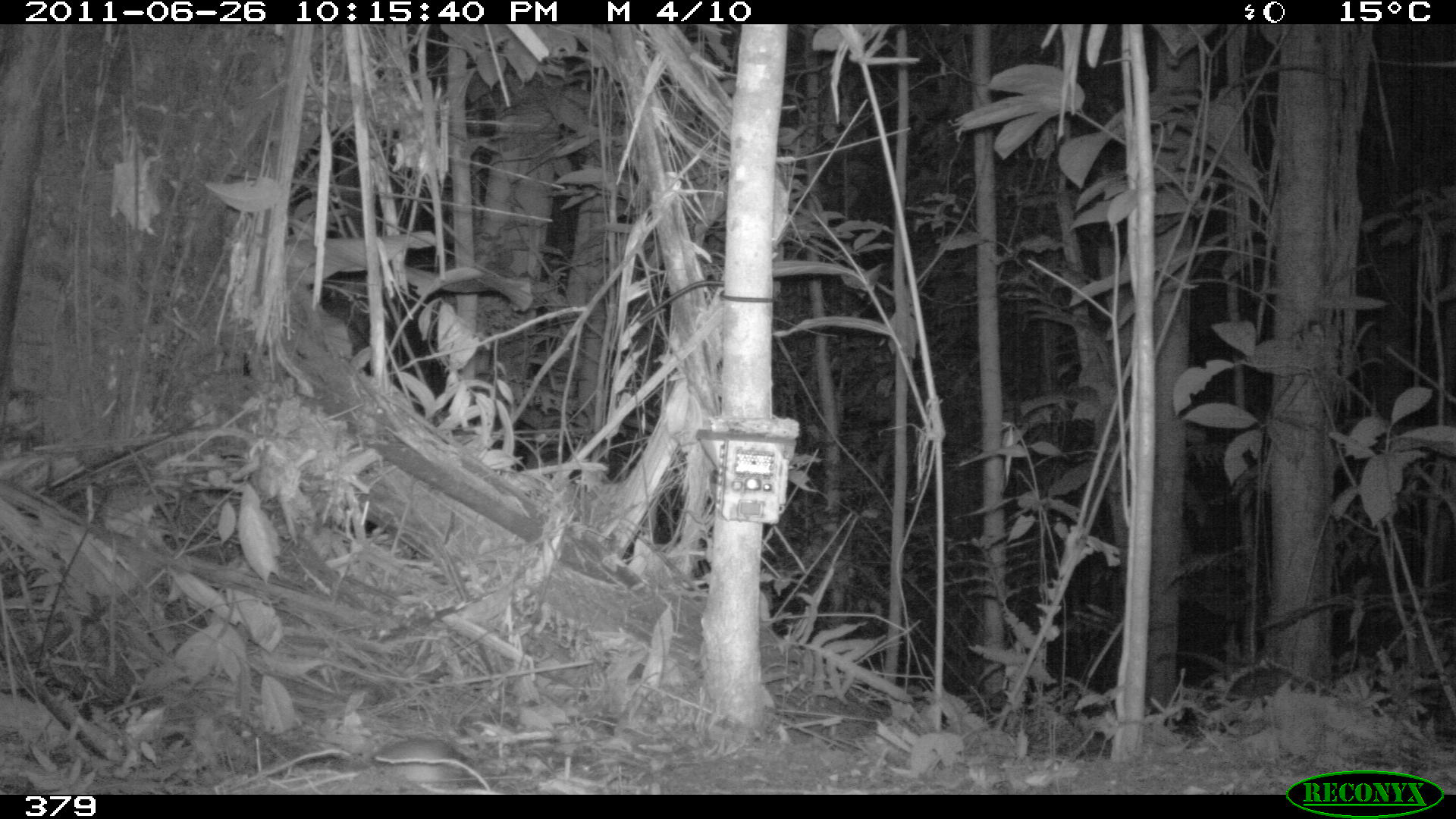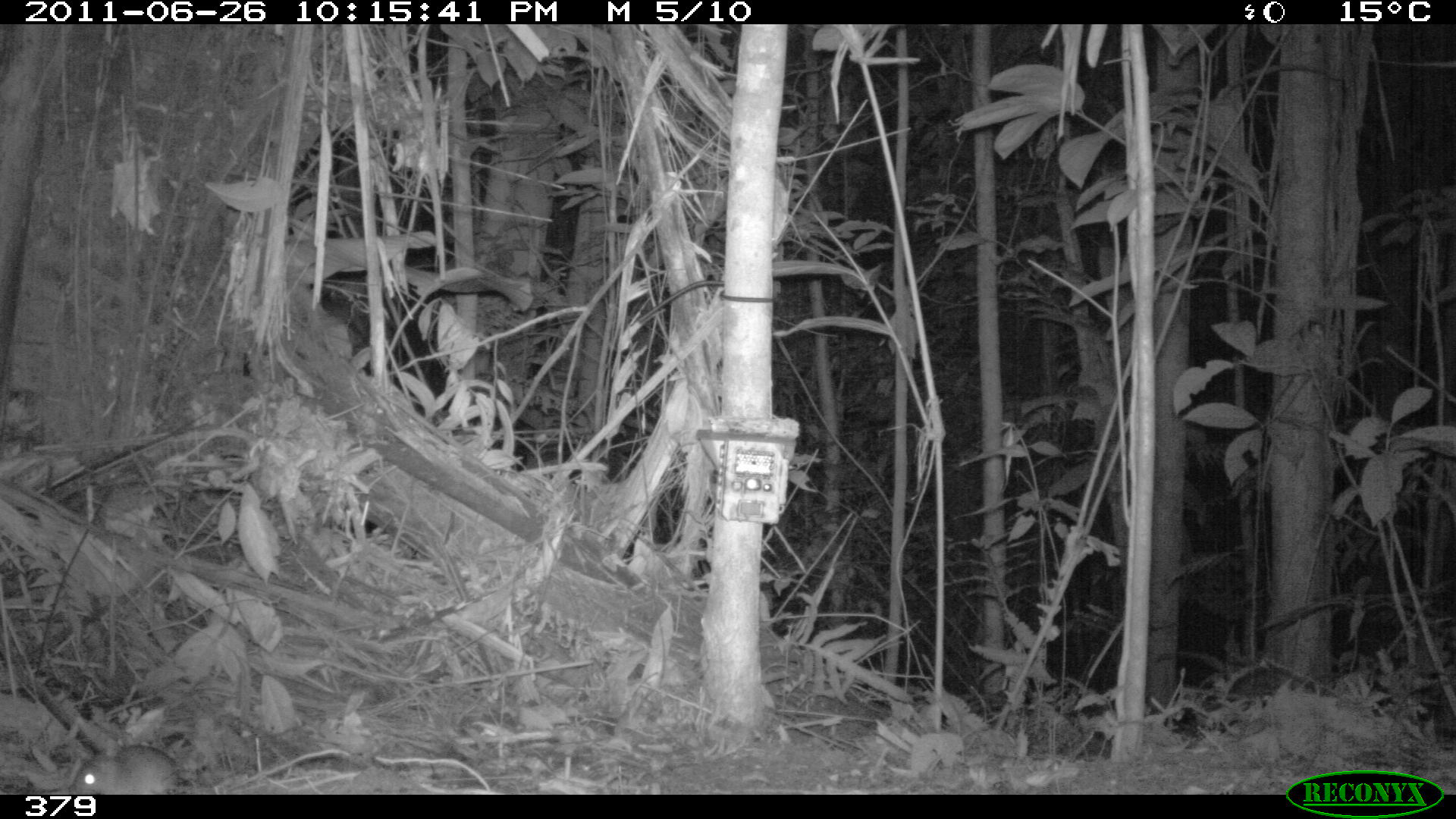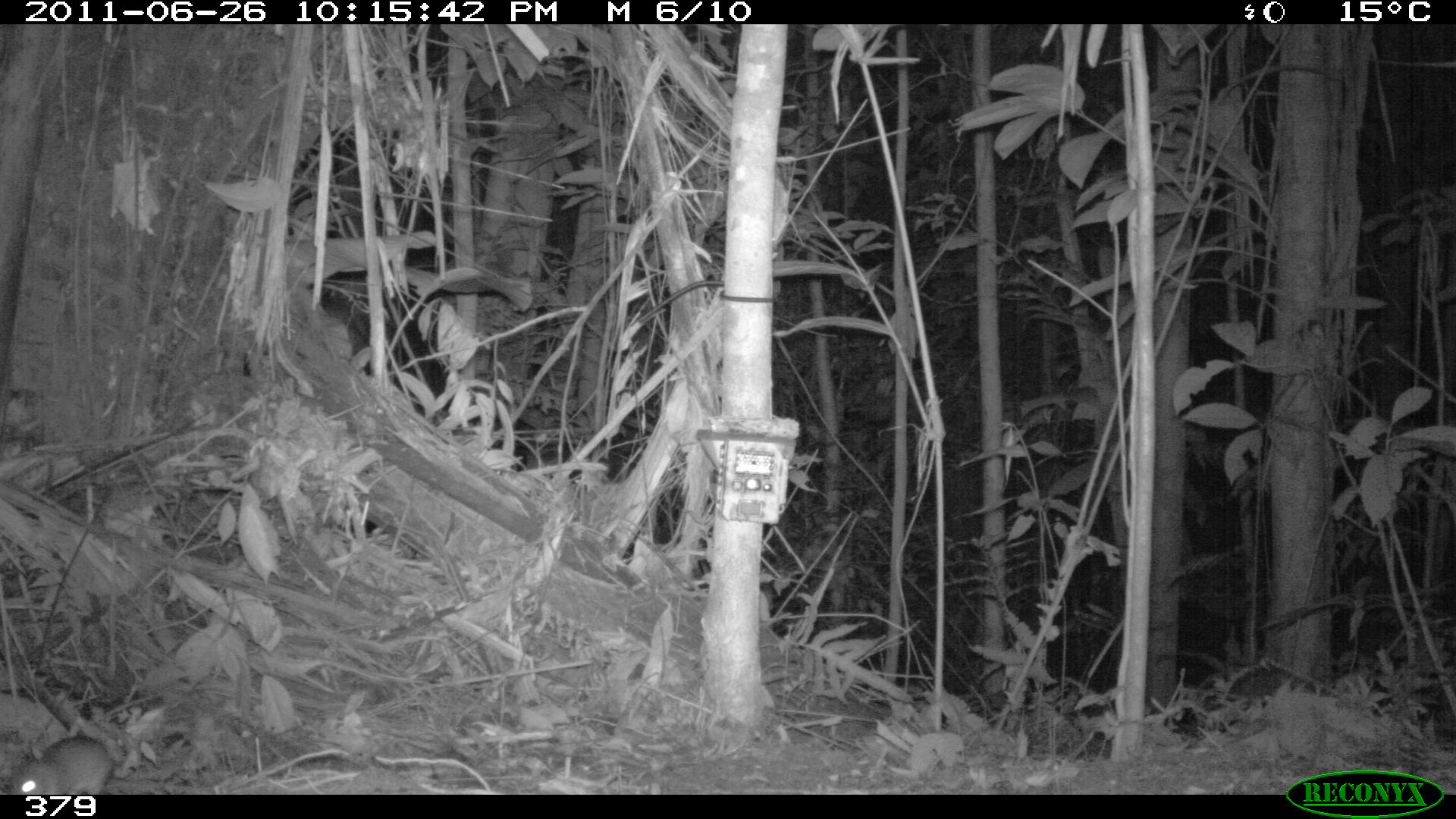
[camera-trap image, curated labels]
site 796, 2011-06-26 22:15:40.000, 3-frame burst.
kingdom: Animalia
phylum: Chordata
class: Mammalia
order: Rodentia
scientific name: Rodentia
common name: rodents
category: unknown rodent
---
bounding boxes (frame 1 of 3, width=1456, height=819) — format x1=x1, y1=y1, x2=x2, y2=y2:
unknown rodent: x1=371, y1=737, x2=462, y2=783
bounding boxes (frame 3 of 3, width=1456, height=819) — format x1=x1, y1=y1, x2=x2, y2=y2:
unknown rodent: x1=2, y1=735, x2=115, y2=795